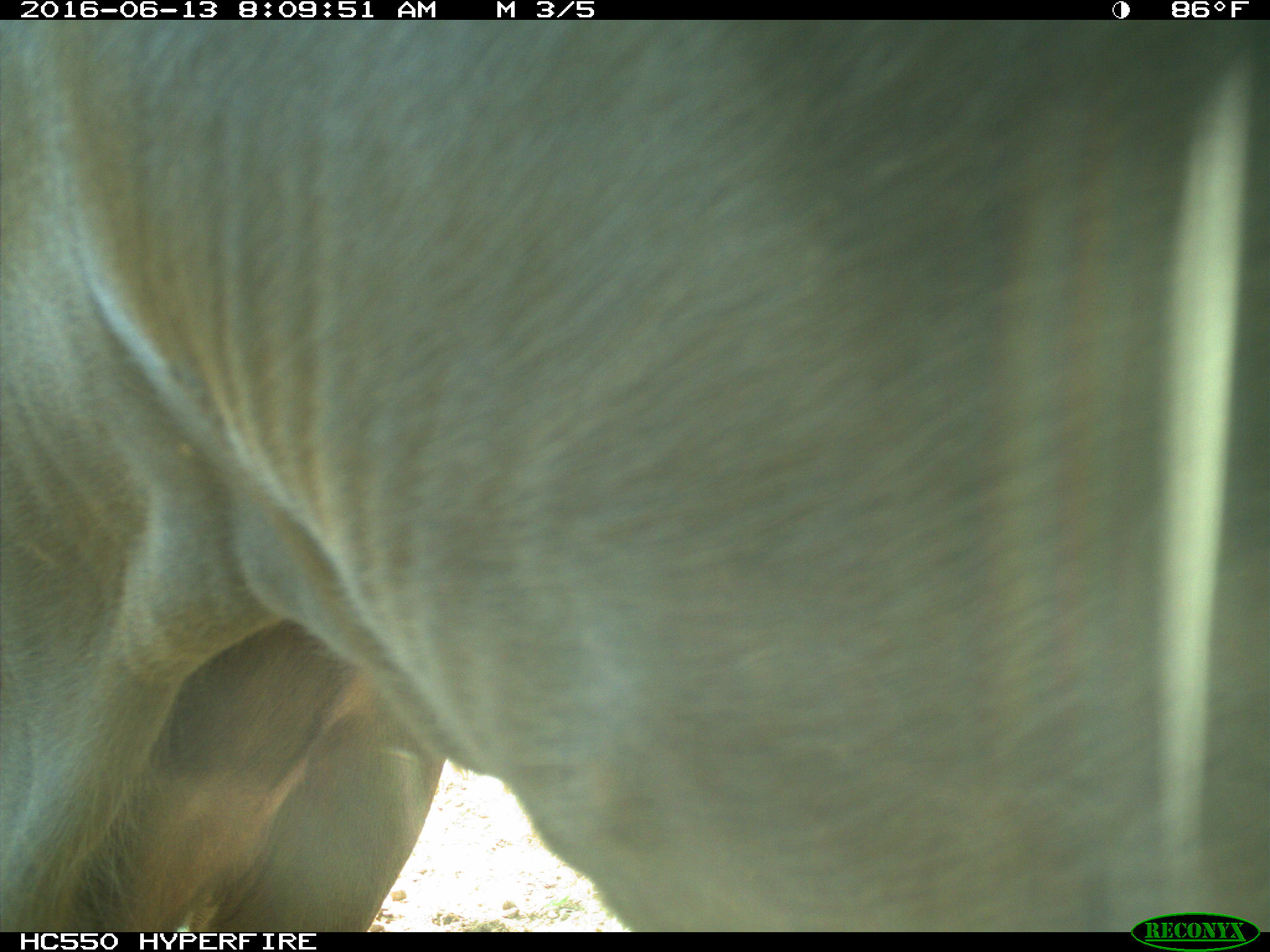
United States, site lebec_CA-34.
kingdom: Animalia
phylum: Chordata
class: Mammalia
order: Artiodactyla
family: Bovidae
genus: Bos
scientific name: Bos taurus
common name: domestic cow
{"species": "Bos taurus (domestic cow)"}